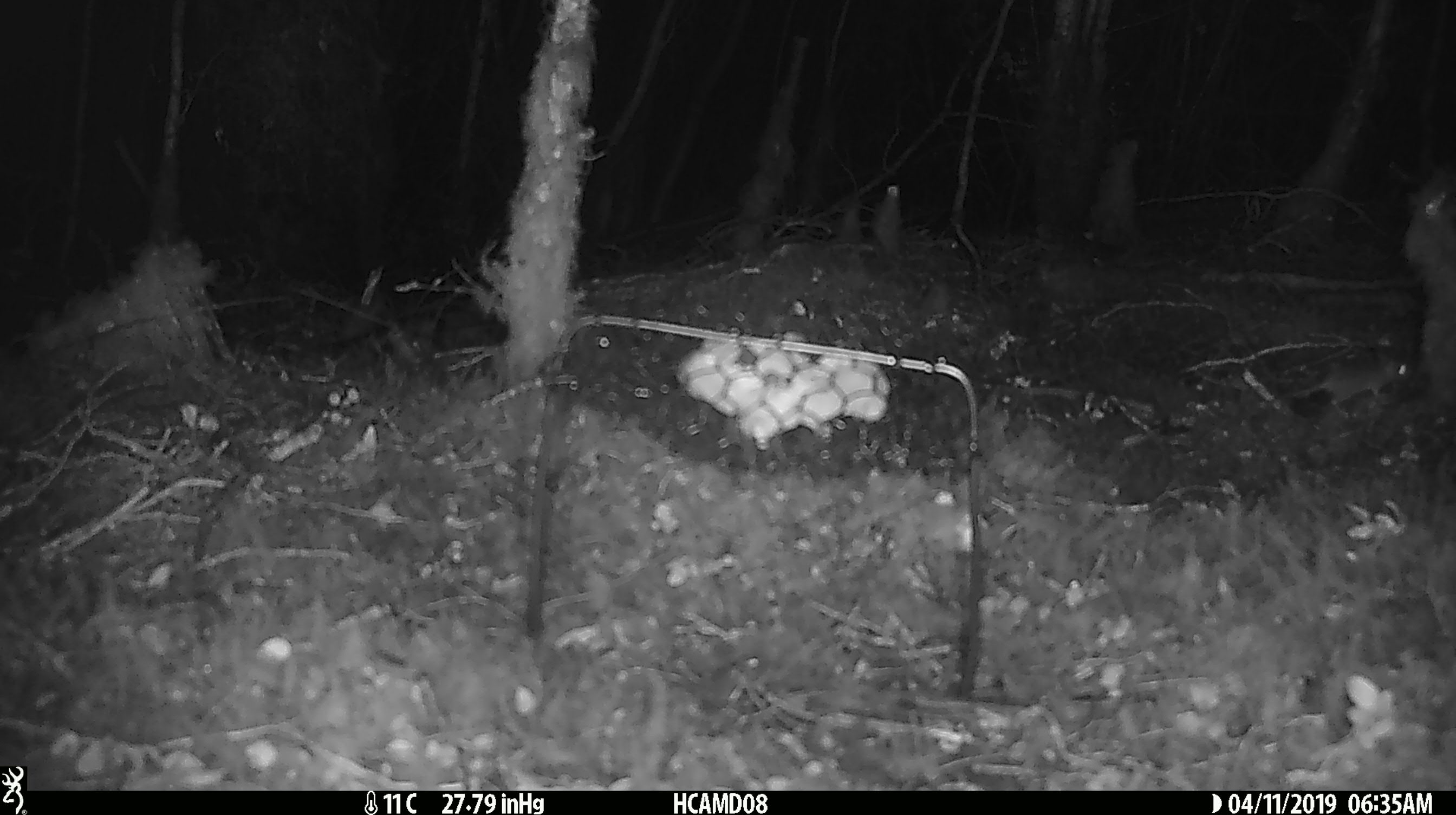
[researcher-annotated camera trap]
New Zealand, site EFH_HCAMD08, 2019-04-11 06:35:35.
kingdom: Animalia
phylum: Chordata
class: Mammalia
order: Rodentia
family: Muridae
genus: Mus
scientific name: Mus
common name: mouse